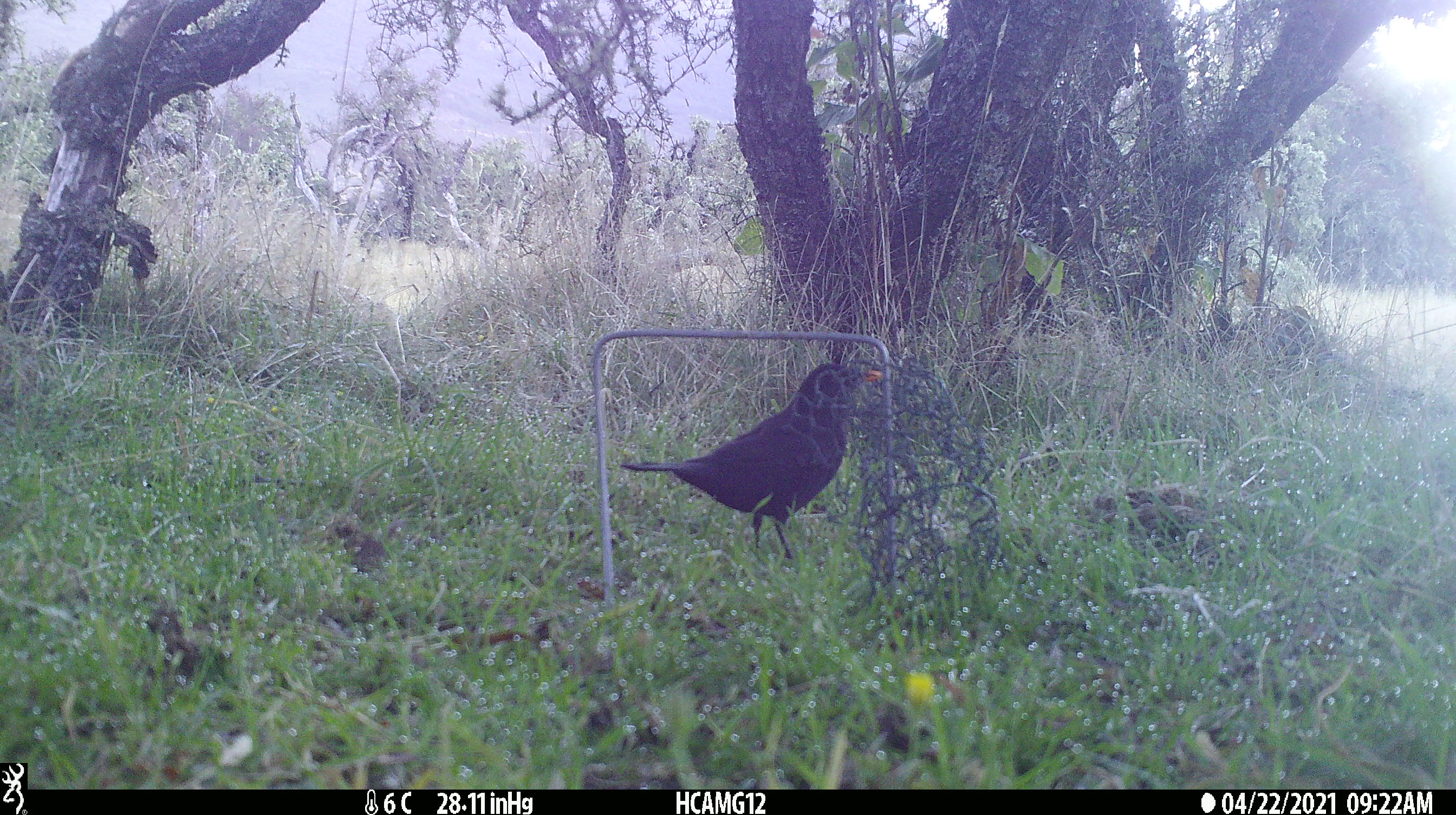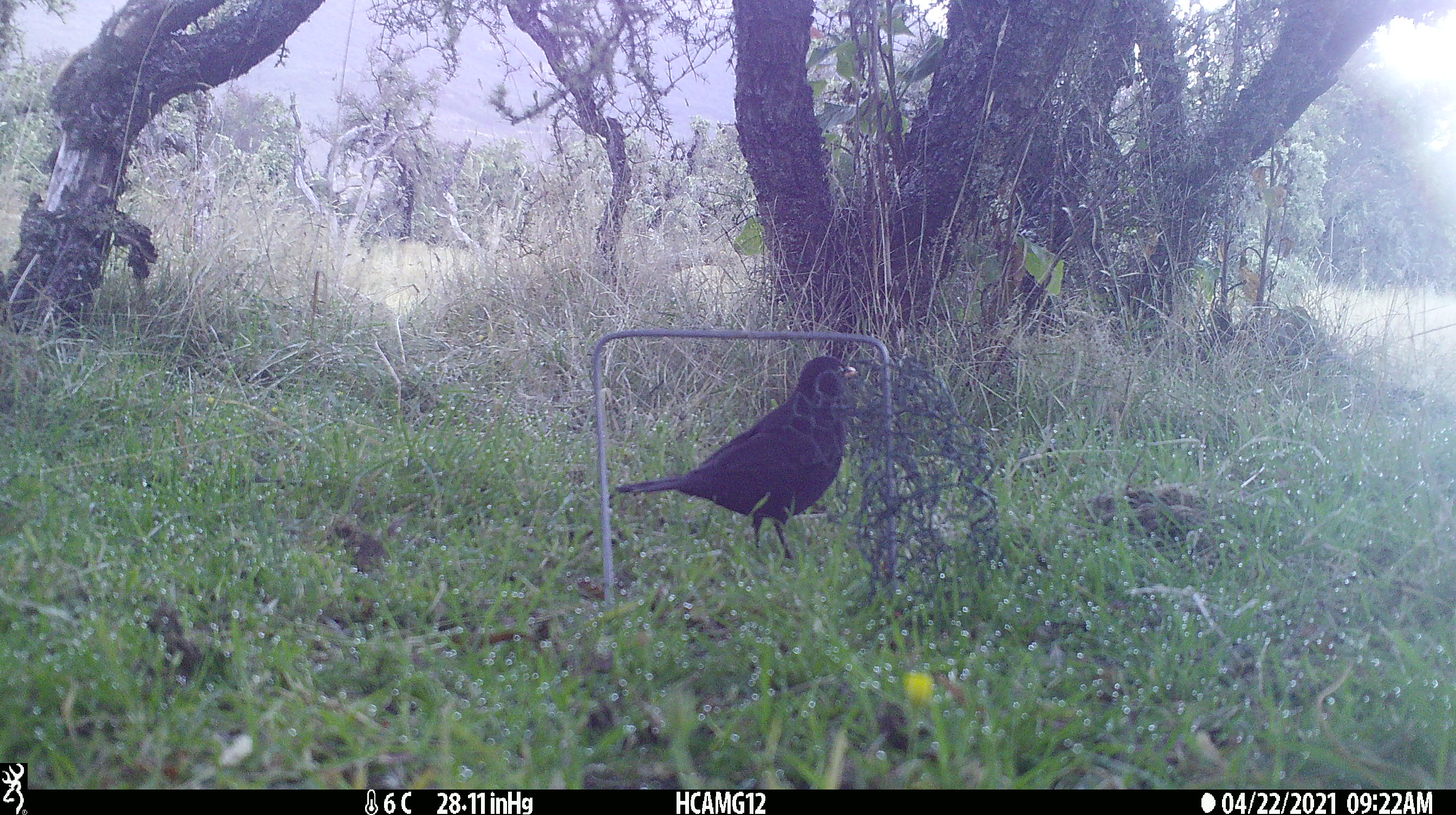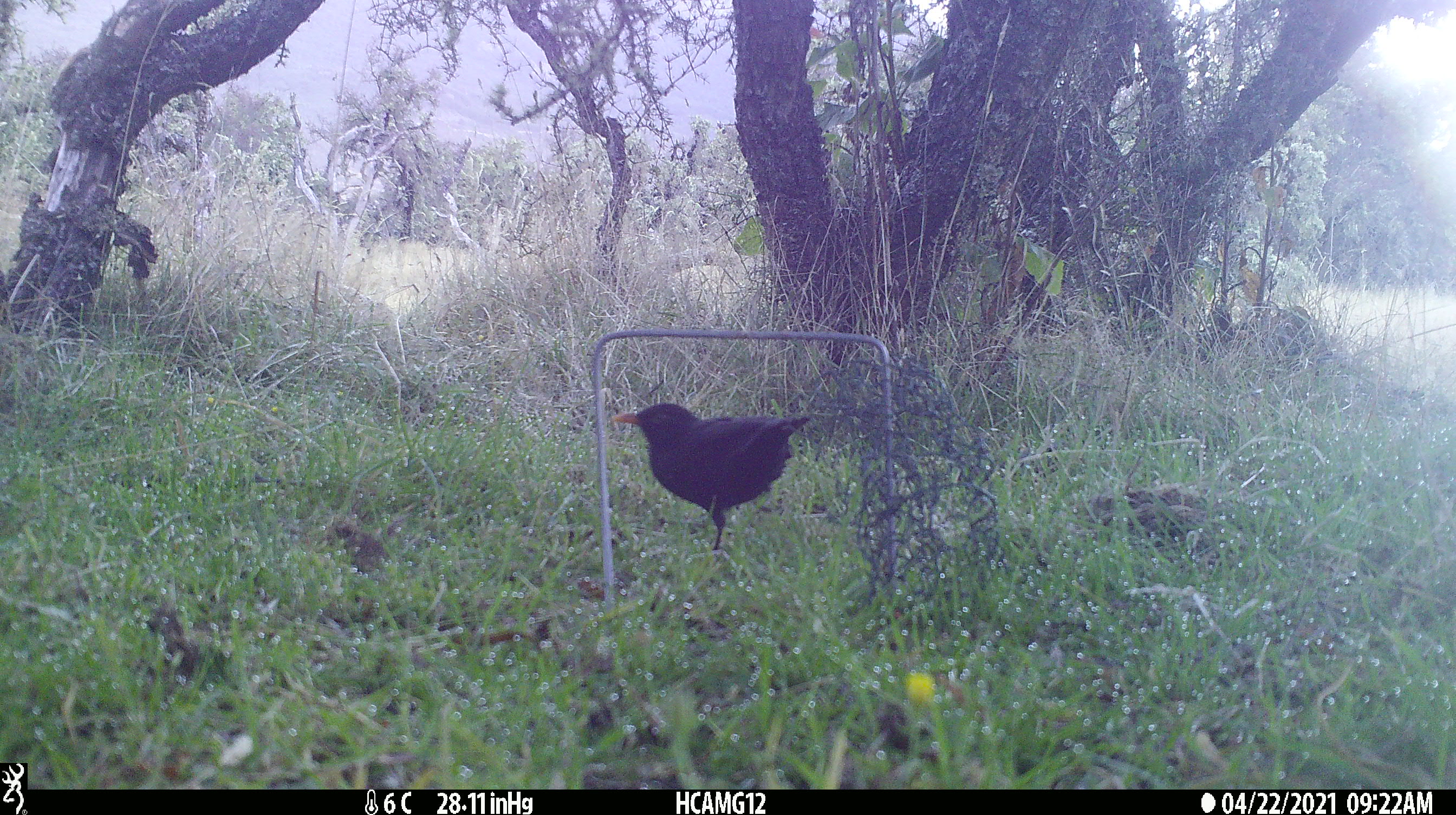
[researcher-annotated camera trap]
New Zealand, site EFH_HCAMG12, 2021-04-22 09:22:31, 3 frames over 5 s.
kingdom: Animalia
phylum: Chordata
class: Aves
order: Passeriformes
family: Turdidae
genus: Turdus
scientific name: Turdus merula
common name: eurasian blackbird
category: blackbird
Blackbird (eurasian blackbird) (Turdus merula).